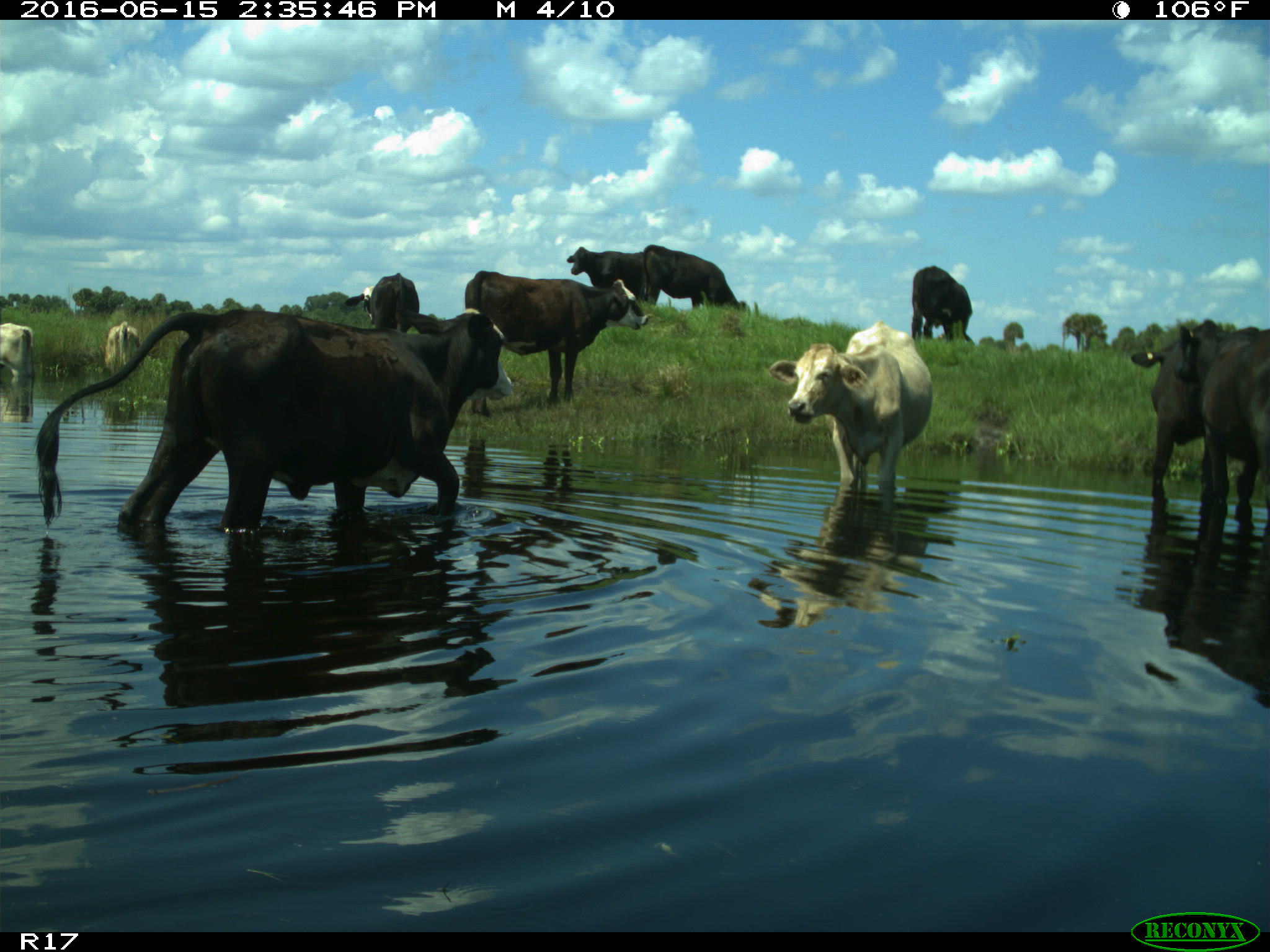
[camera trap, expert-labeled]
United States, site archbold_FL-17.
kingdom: Animalia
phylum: Chordata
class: Mammalia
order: Artiodactyla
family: Bovidae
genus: Bos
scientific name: Bos taurus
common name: domestic cow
Bos taurus (domestic cow).